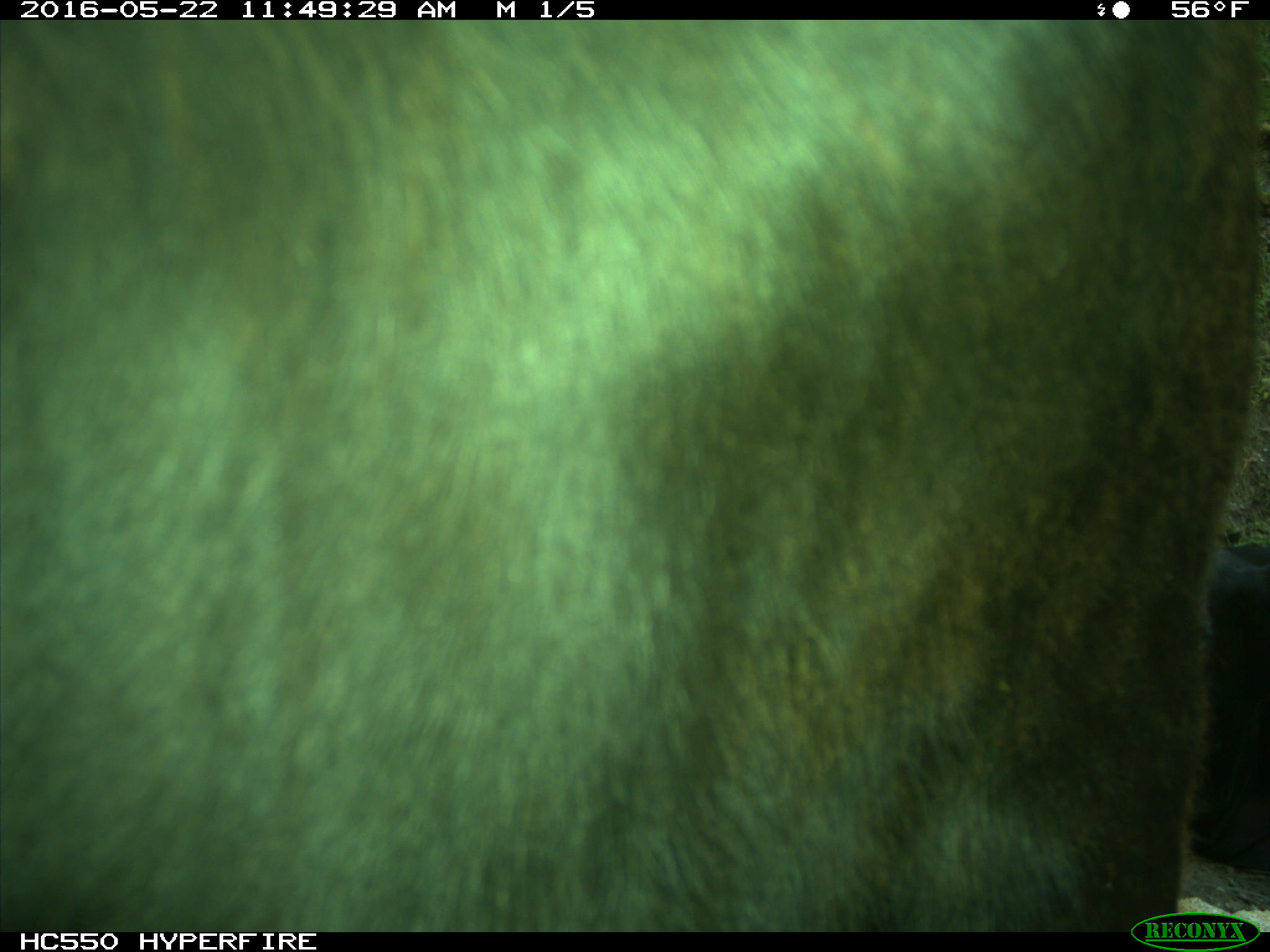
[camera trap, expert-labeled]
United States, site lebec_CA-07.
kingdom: Animalia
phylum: Chordata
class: Mammalia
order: Artiodactyla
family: Bovidae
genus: Bos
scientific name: Bos taurus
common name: domestic cow